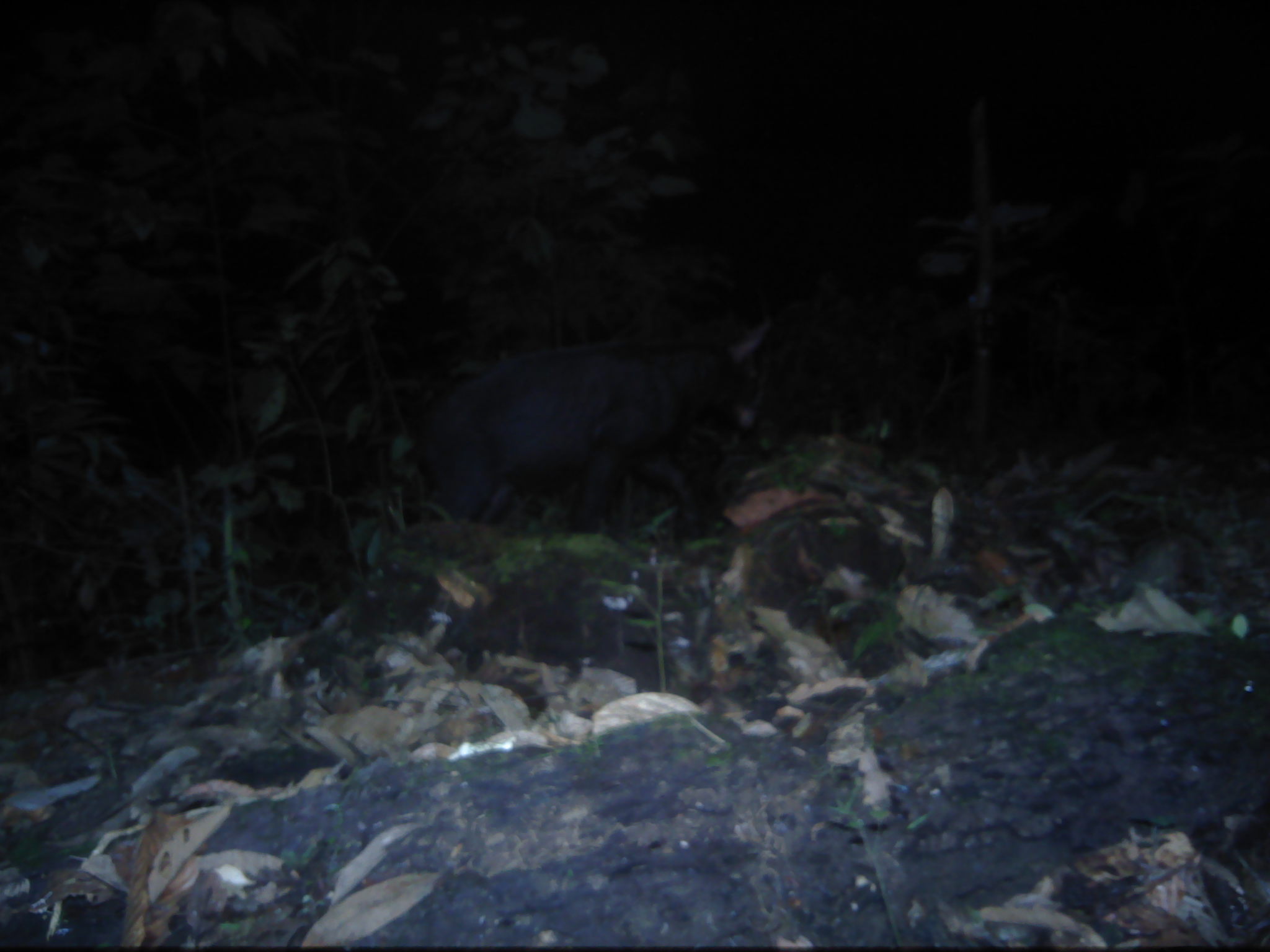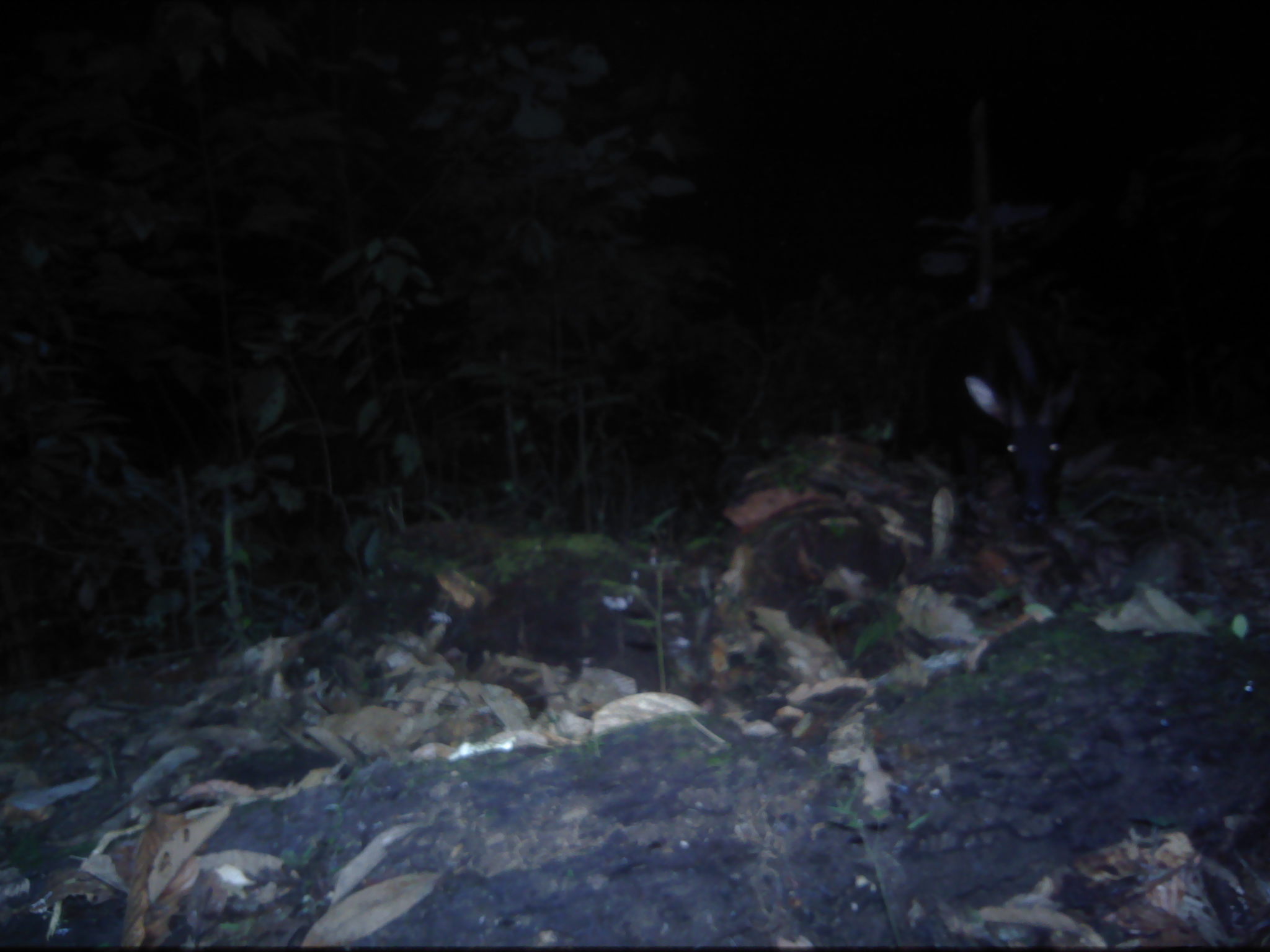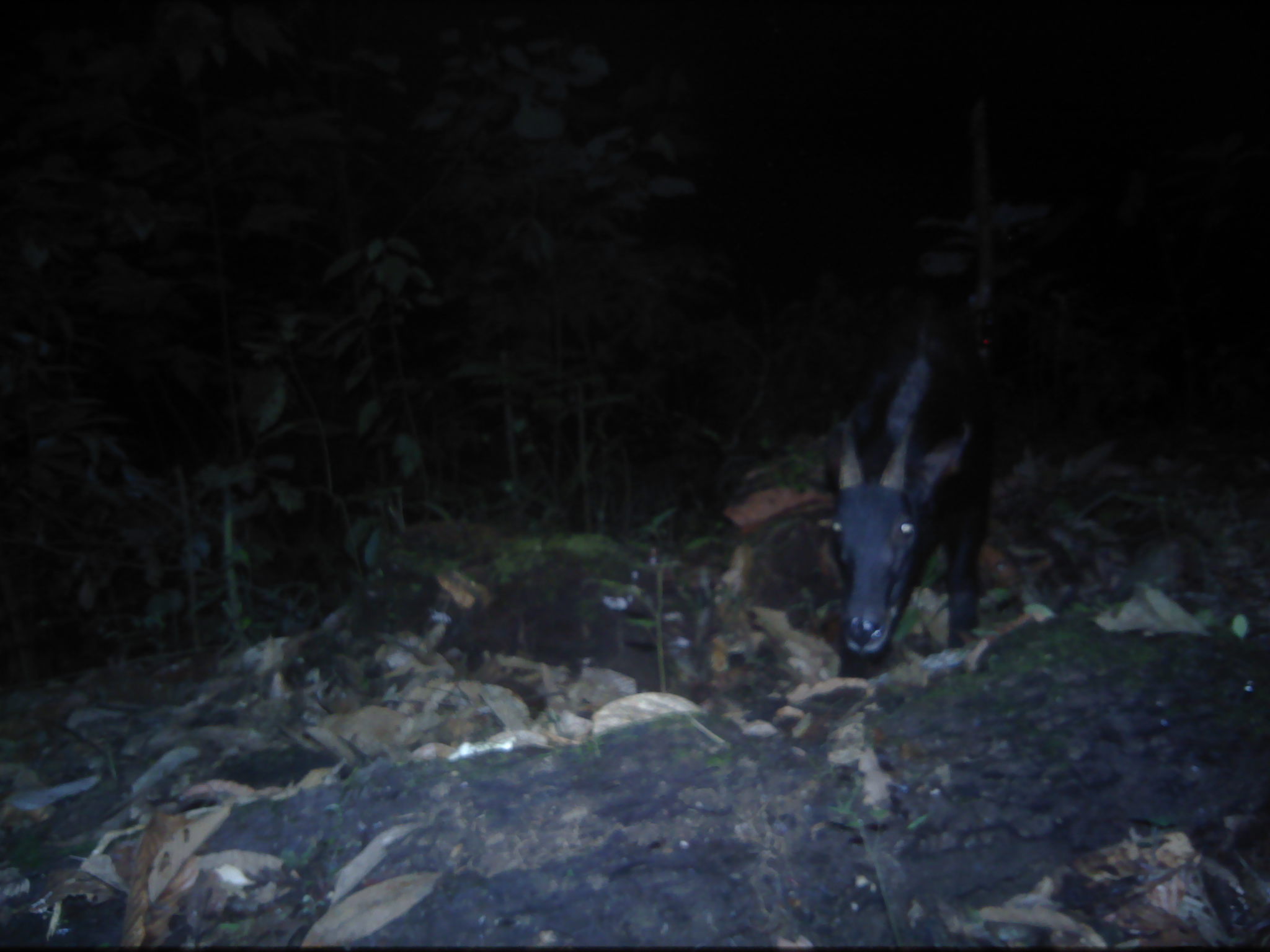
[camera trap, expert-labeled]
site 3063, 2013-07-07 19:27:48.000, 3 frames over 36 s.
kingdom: Animalia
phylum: Chordata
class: Mammalia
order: Artiodactyla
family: Bovidae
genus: Capricornis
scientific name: Capricornis sumatraensis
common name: southern serow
Capricornis sumatraensis (southern serow), count 1.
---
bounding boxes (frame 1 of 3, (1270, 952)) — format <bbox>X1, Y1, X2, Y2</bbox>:
capricornis sumatraensis: <bbox>404, 305, 779, 537</bbox>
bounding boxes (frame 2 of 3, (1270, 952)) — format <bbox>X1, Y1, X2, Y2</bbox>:
capricornis sumatraensis: <bbox>881, 302, 1080, 531</bbox>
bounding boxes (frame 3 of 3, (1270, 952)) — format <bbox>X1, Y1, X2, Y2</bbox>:
capricornis sumatraensis: <bbox>812, 296, 991, 656</bbox>